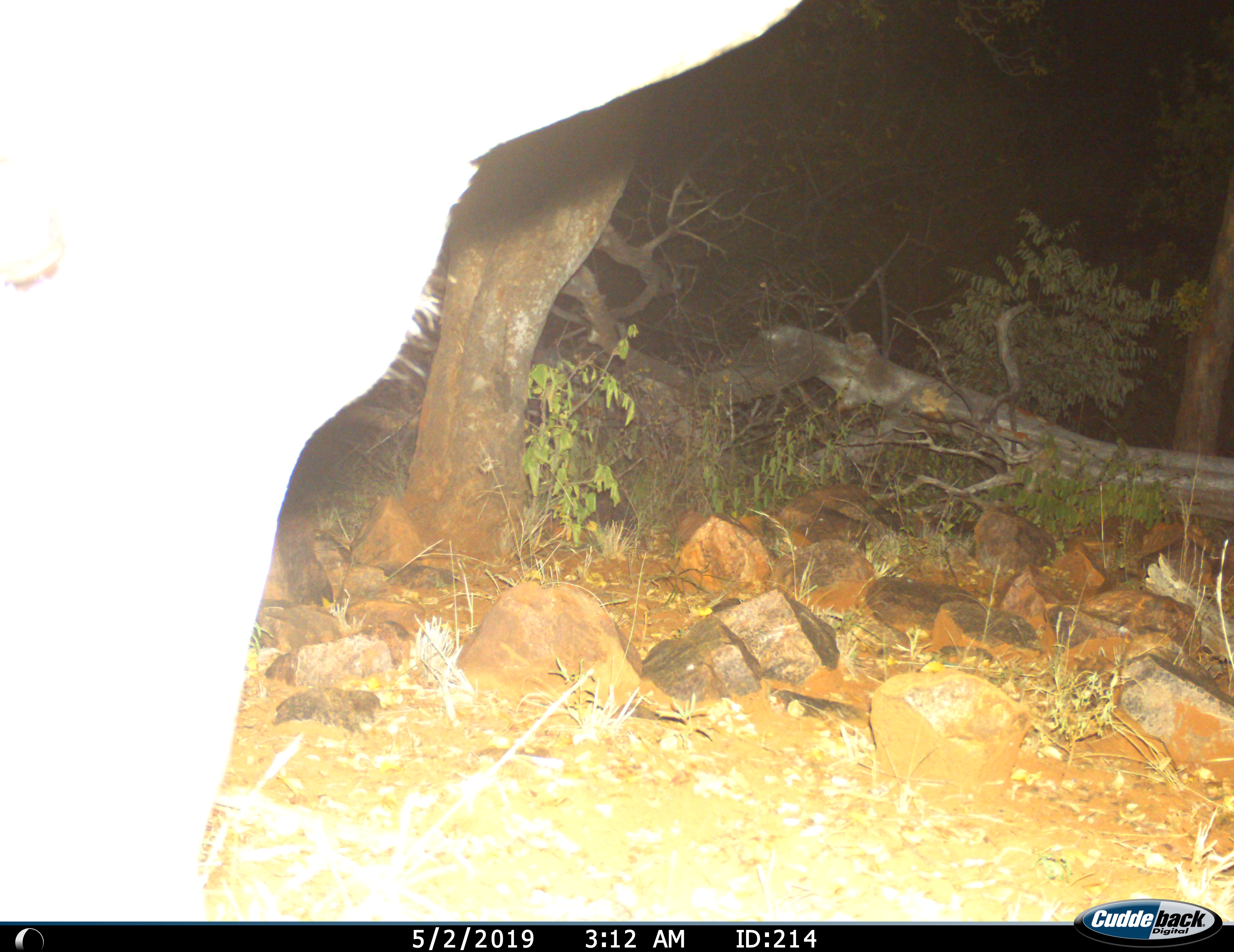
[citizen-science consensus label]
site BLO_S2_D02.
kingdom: Animalia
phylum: Chordata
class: Mammalia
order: Artiodactyla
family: Bovidae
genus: Aepyceros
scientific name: Aepyceros melampus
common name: impala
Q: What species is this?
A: Impala (Aepyceros melampus).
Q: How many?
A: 1.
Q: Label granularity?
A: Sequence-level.